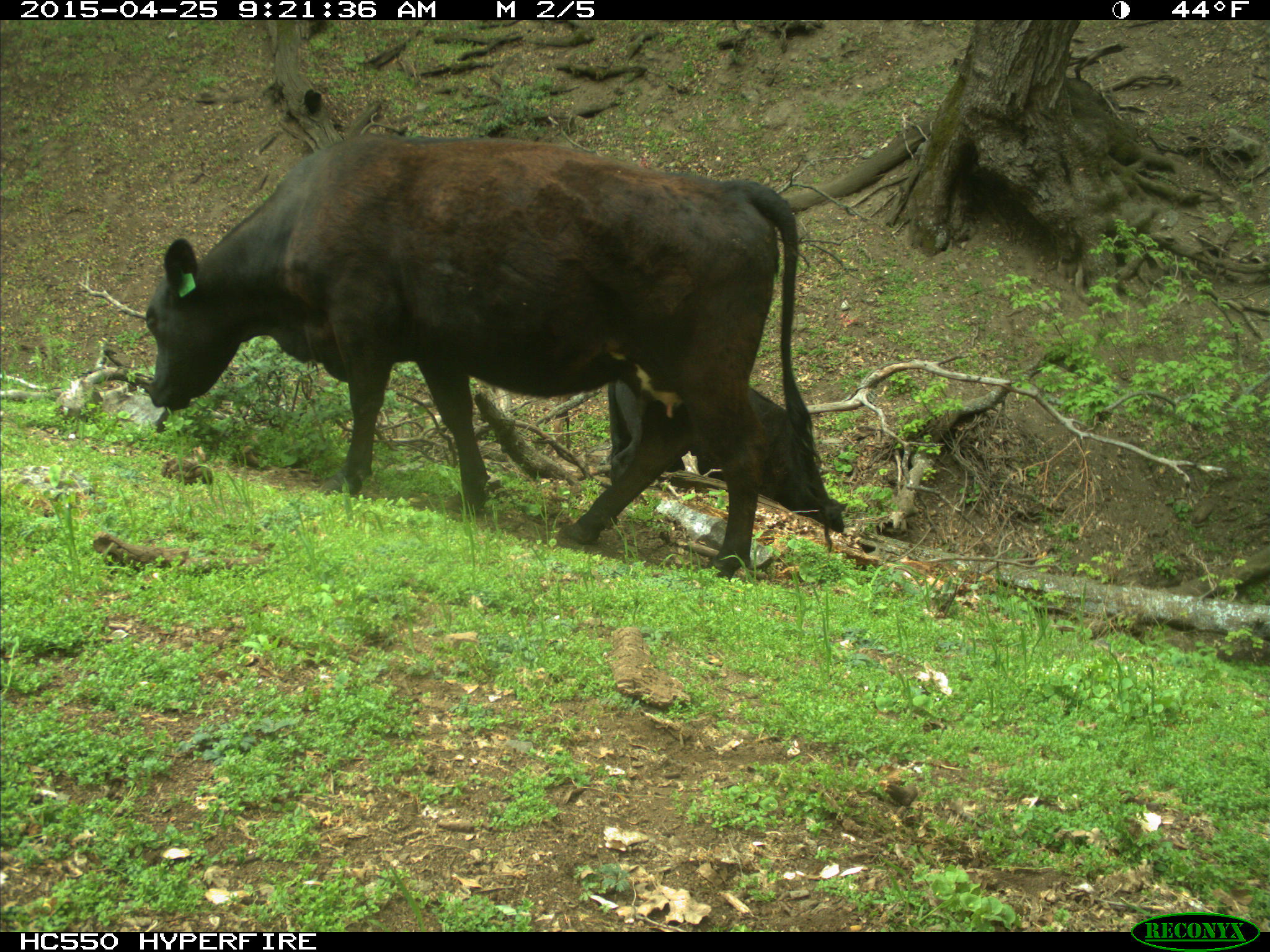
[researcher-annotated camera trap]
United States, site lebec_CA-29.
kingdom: Animalia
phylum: Chordata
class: Mammalia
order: Artiodactyla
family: Bovidae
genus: Bos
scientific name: Bos taurus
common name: domestic cow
Bos taurus (domestic cow).